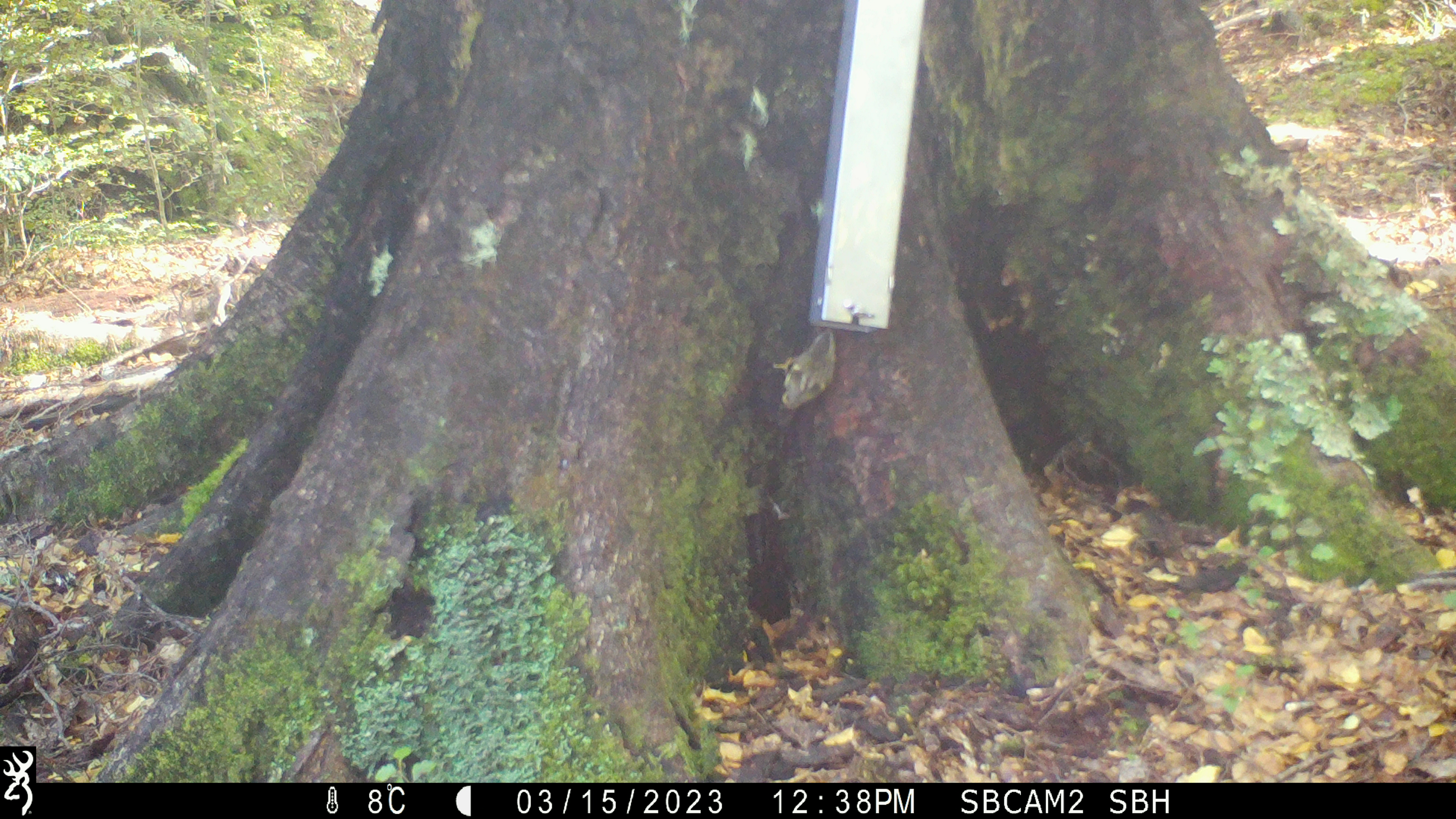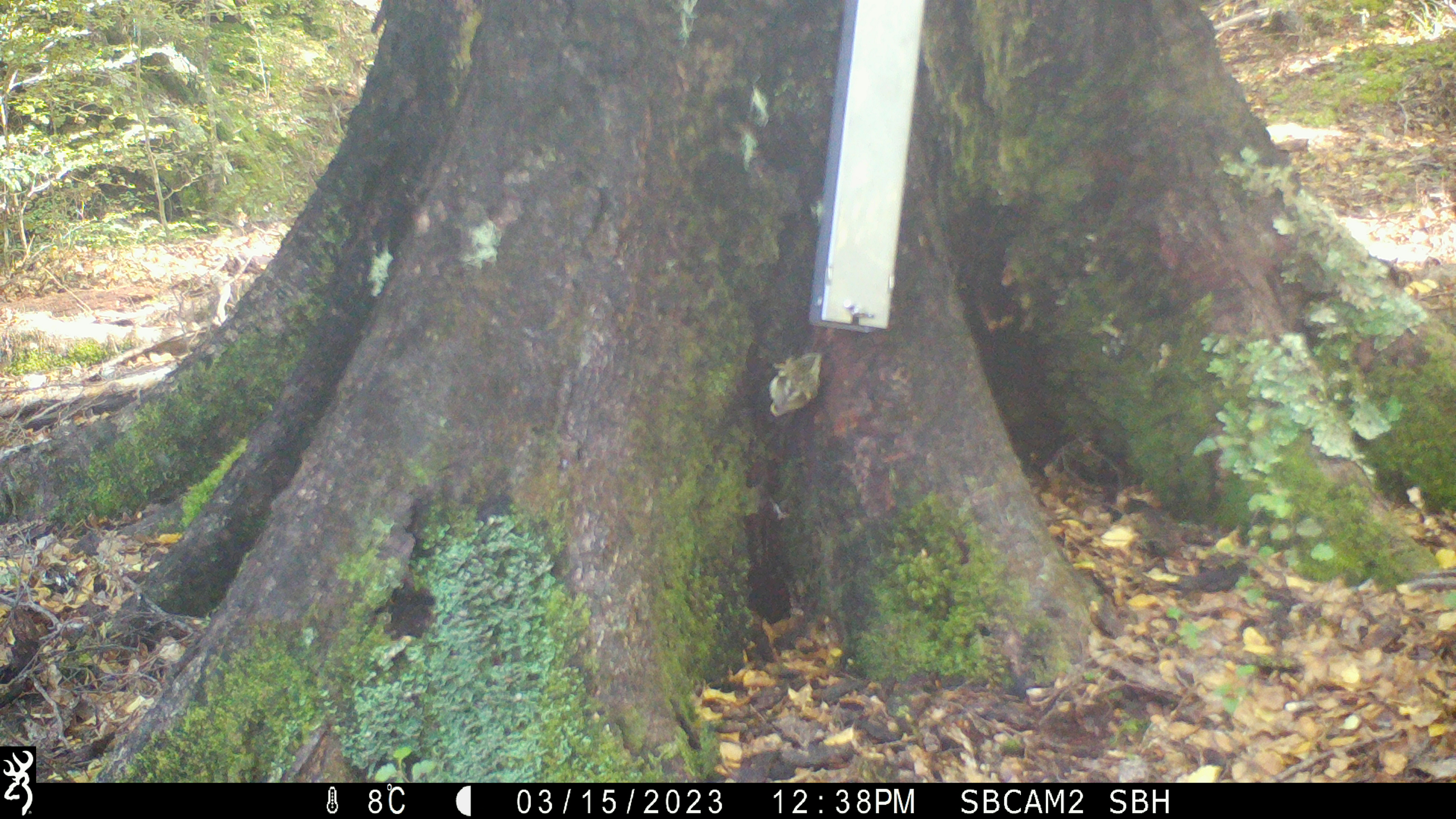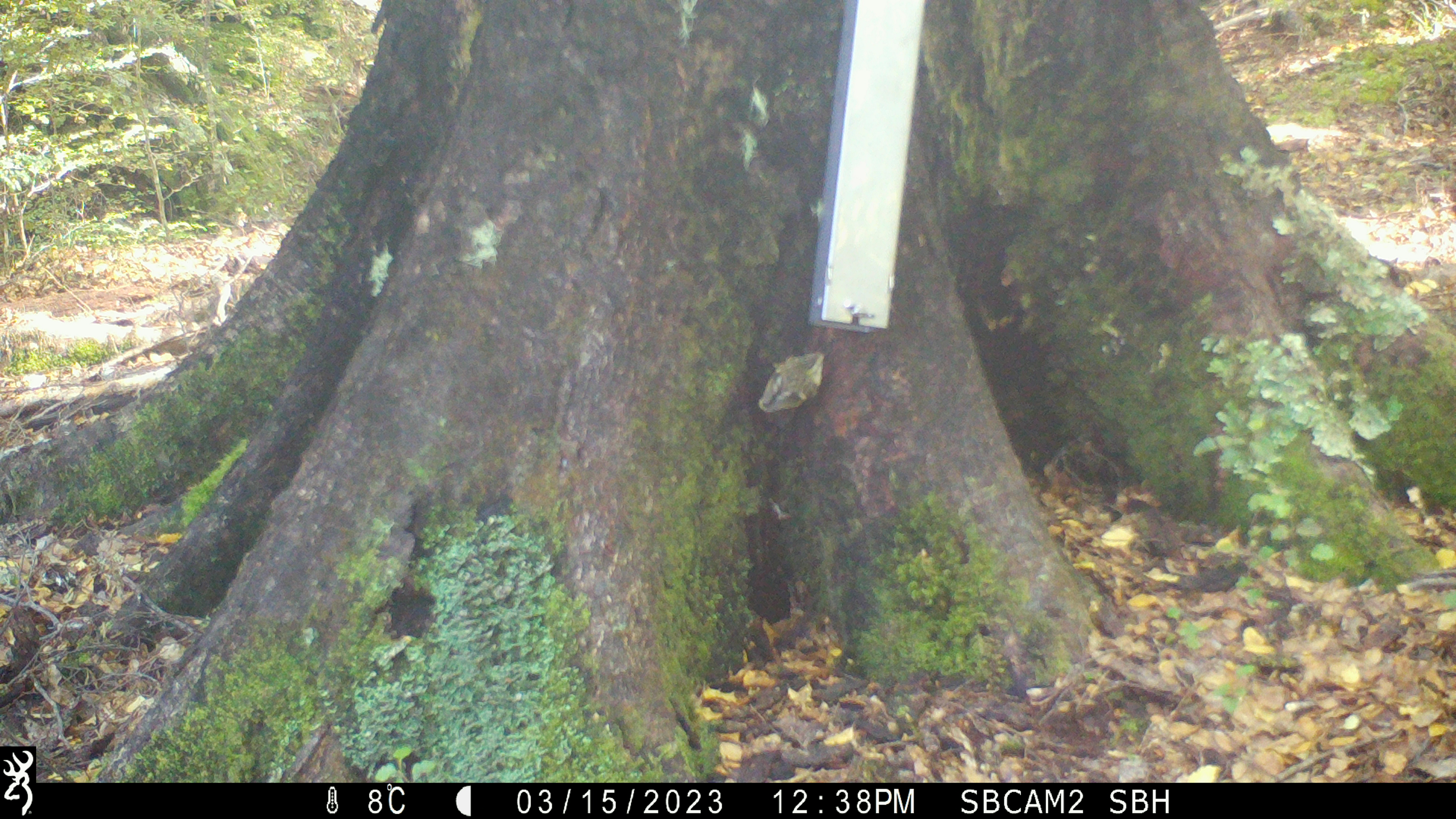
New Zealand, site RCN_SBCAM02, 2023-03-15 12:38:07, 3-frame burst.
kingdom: Animalia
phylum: Chordata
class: Aves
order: Passeriformes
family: Acanthisittidae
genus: Acanthisitta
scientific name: Acanthisitta chloris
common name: rifleman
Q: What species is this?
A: Rifleman (Acanthisitta chloris).